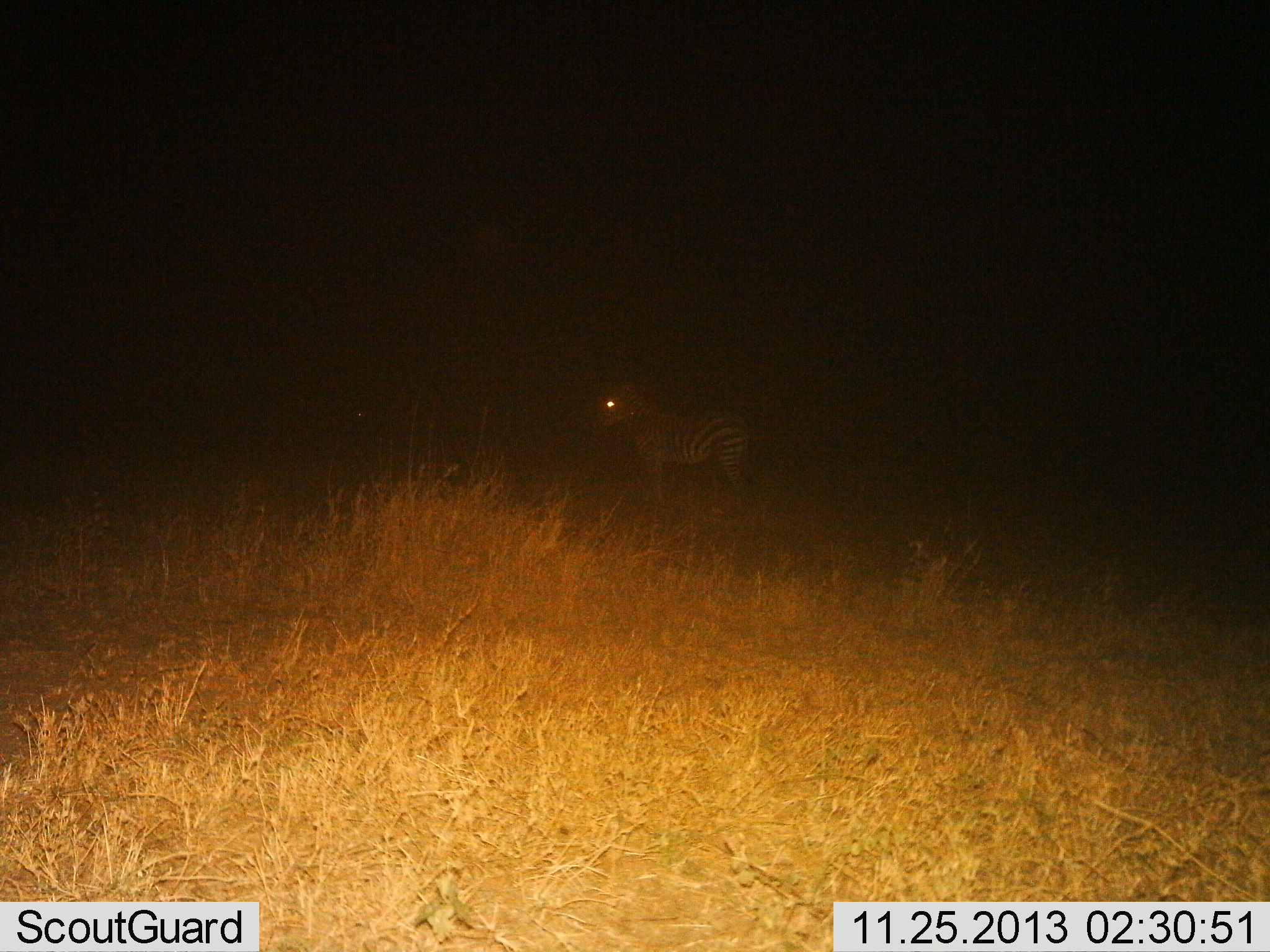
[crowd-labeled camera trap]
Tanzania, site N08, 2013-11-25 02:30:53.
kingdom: Animalia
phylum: Chordata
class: Mammalia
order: Perissodactyla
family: Equidae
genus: Equus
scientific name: Equus quagga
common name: plains zebra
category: zebra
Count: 1.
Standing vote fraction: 100%.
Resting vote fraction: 0%.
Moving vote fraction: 0%.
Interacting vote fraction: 0%.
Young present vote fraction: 0%.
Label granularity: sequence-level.